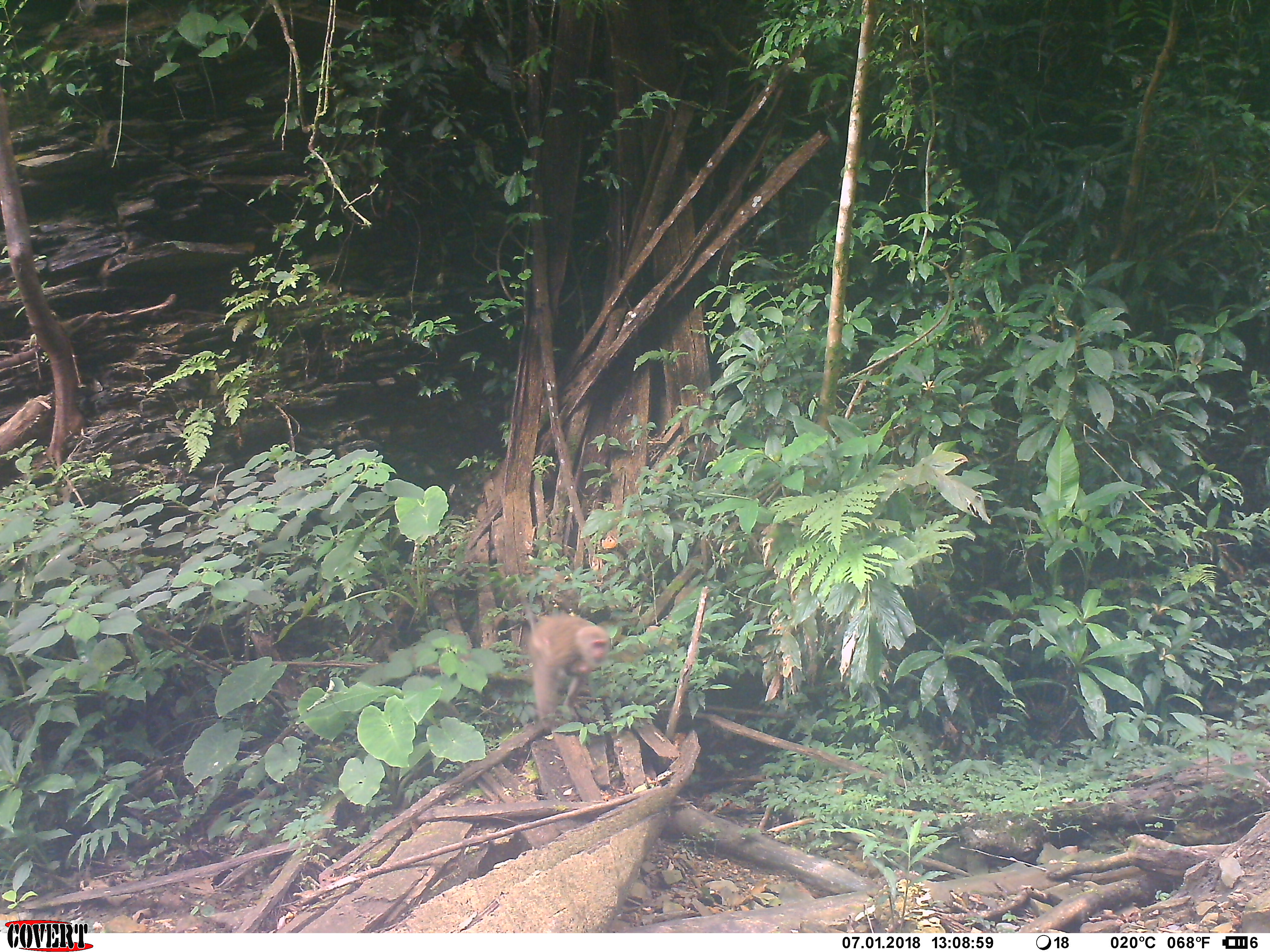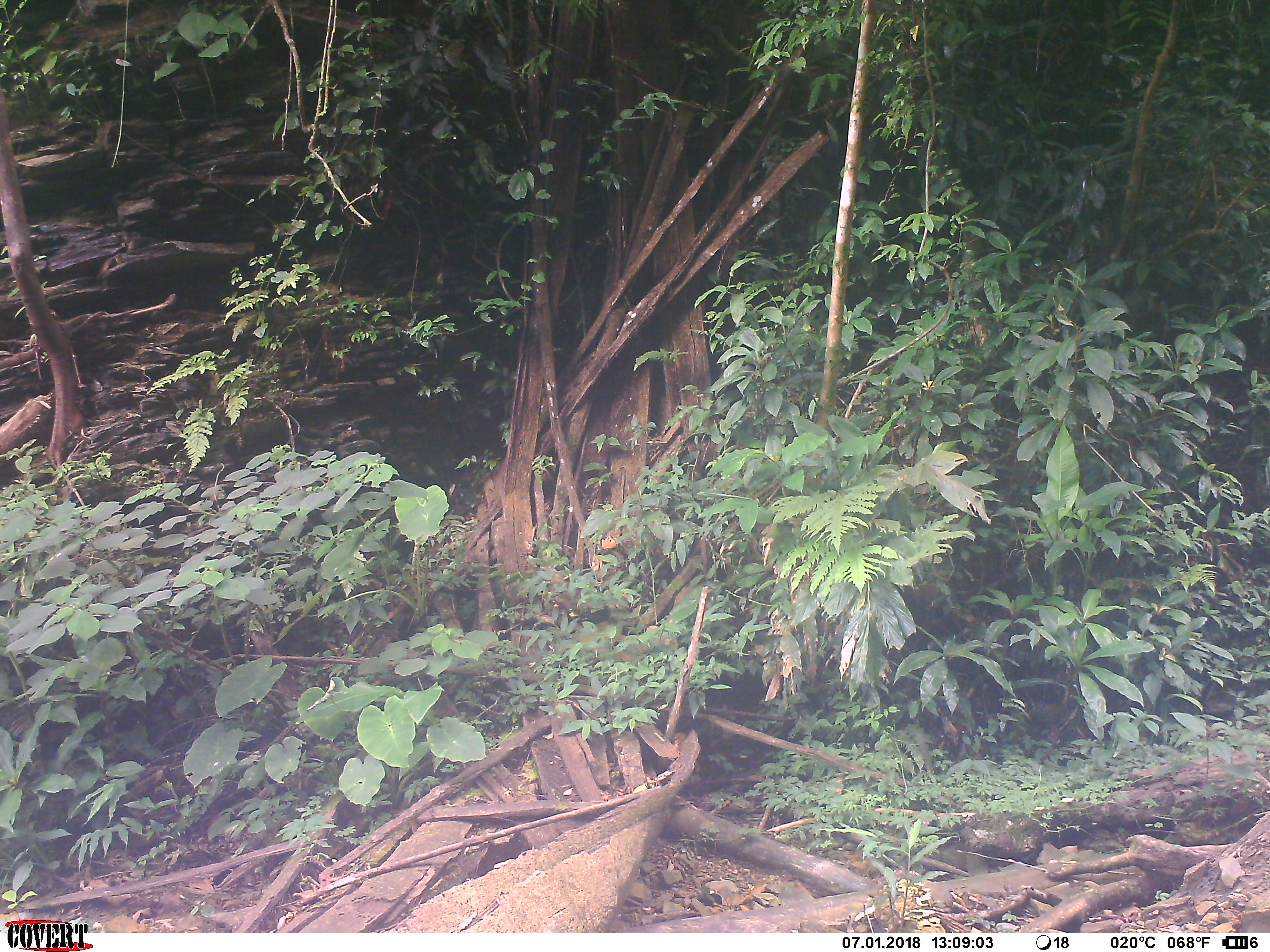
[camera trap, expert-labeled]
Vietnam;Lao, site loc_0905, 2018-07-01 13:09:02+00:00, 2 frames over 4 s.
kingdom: Animalia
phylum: Chordata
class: Mammalia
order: Primates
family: Cercopithecidae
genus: Macaca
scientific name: Macaca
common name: macaque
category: macaque not stump tailed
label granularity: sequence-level